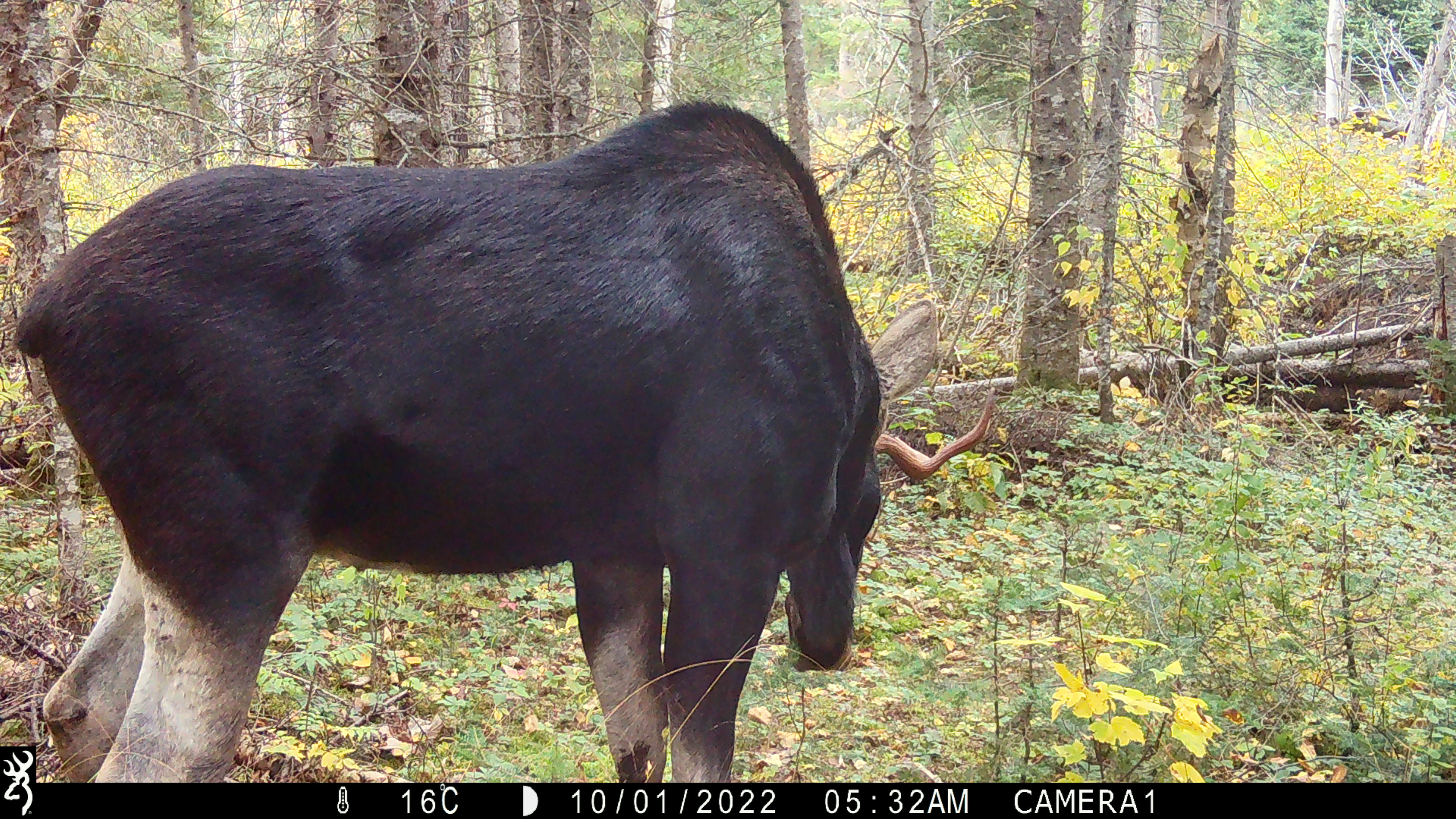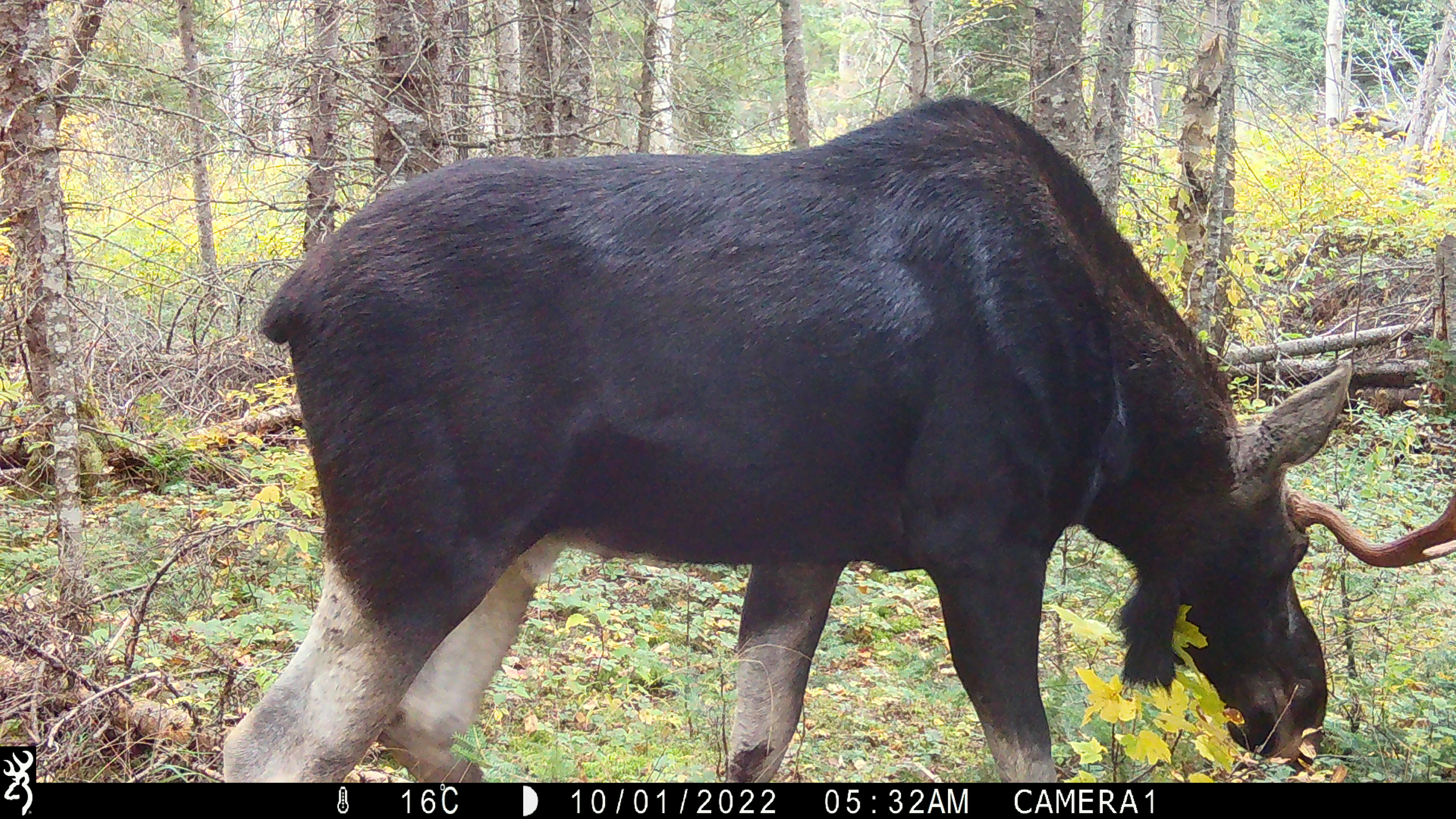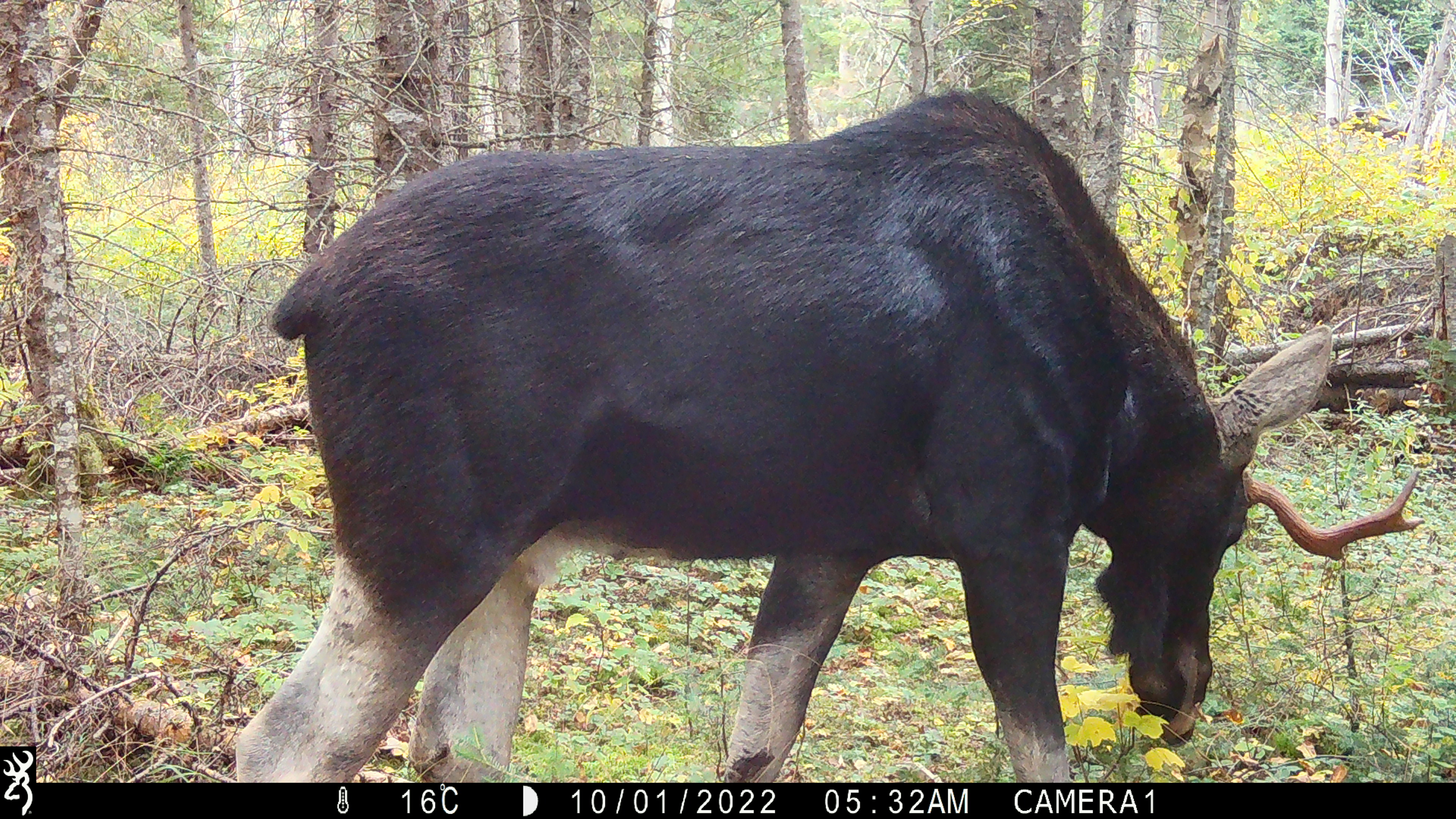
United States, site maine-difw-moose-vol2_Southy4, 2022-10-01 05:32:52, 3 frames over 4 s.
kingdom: Animalia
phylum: Chordata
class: Mammalia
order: Artiodactyla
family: Cervidae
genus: Alces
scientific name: Alces alces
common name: moose